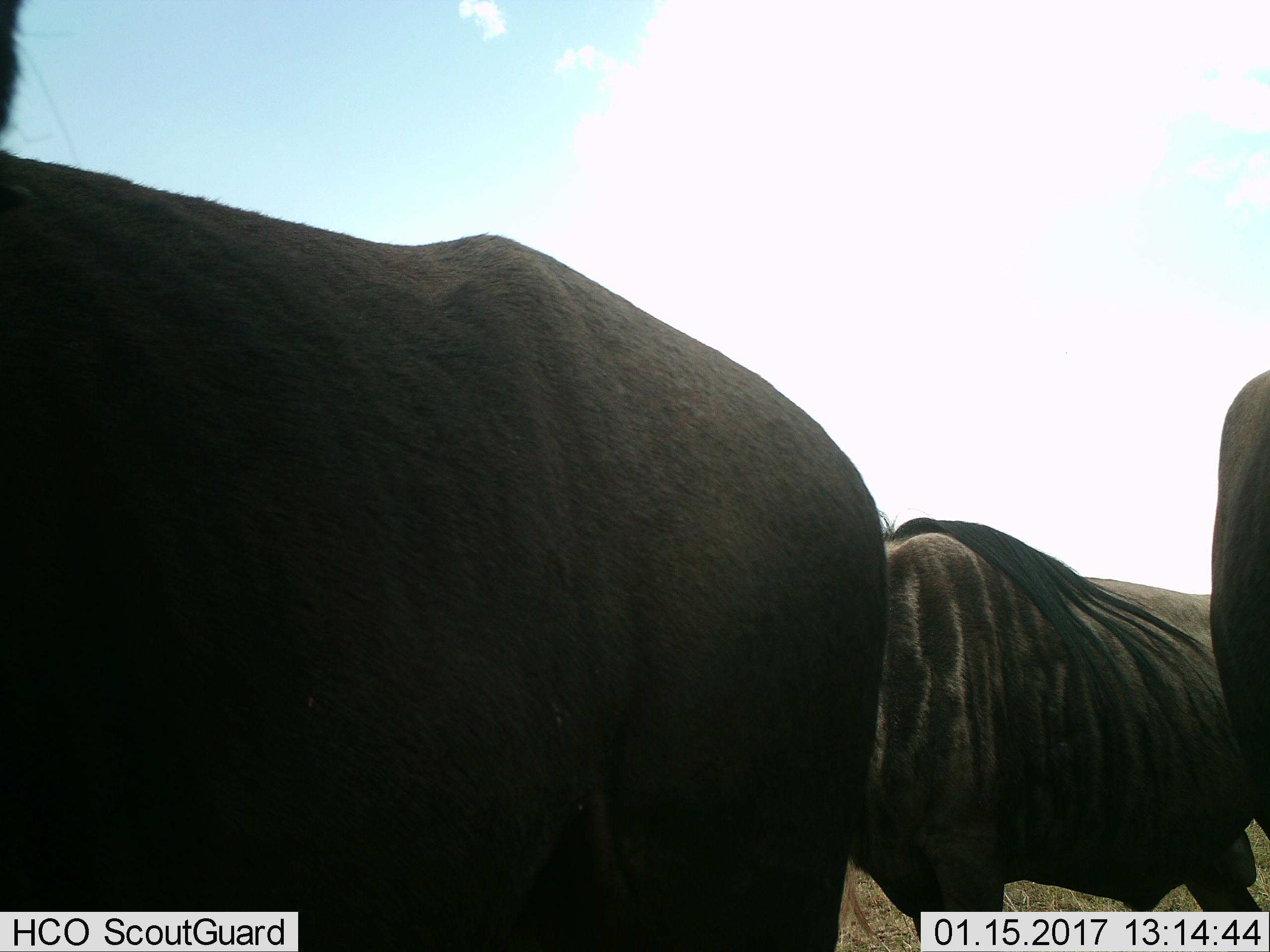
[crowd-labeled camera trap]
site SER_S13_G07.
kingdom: Animalia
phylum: Chordata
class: Mammalia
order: Artiodactyla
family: Bovidae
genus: Connochaetes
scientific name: Connochaetes taurinus taurinus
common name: blue wildebeest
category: wildebeestblue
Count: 3.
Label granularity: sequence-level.